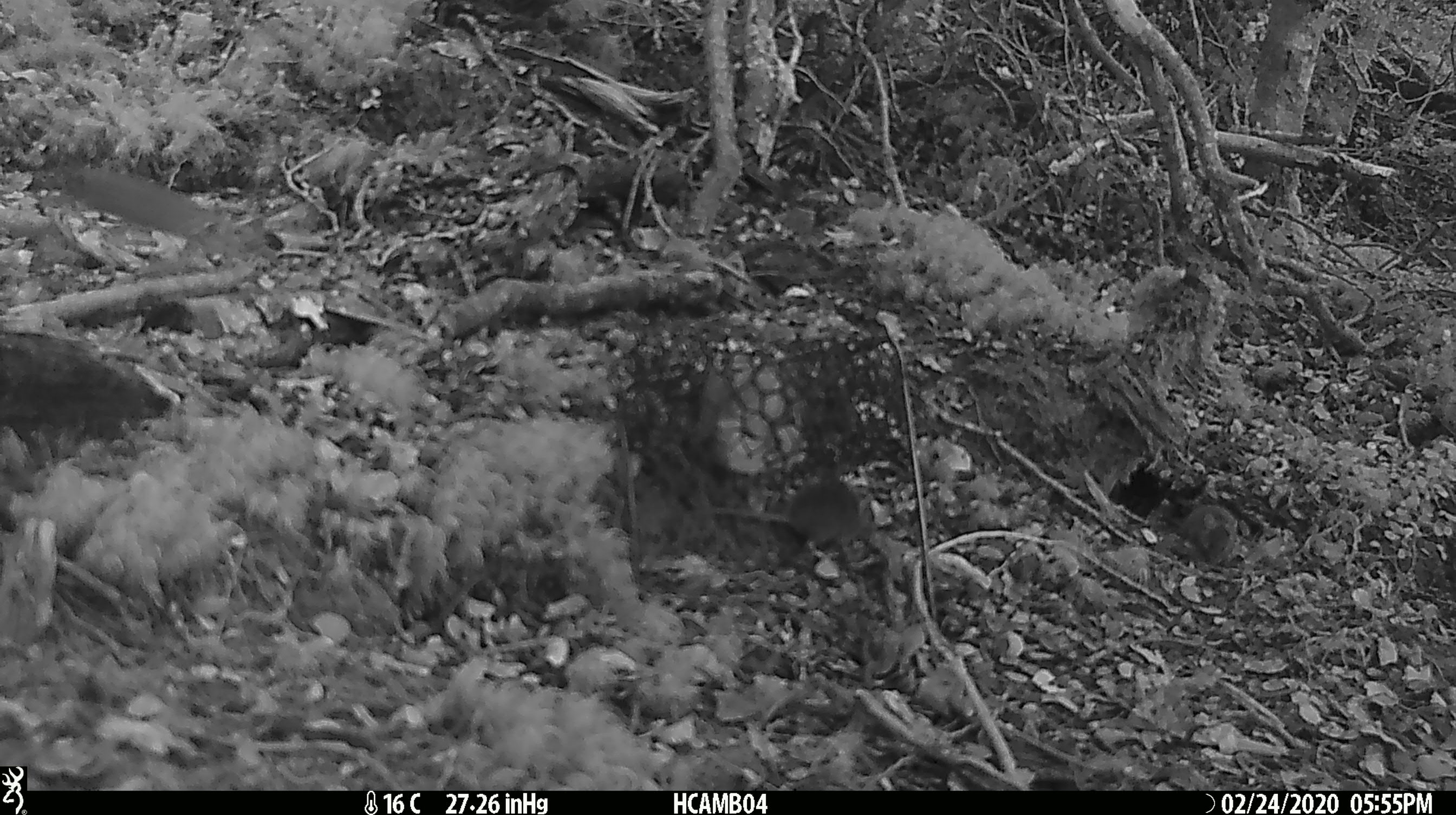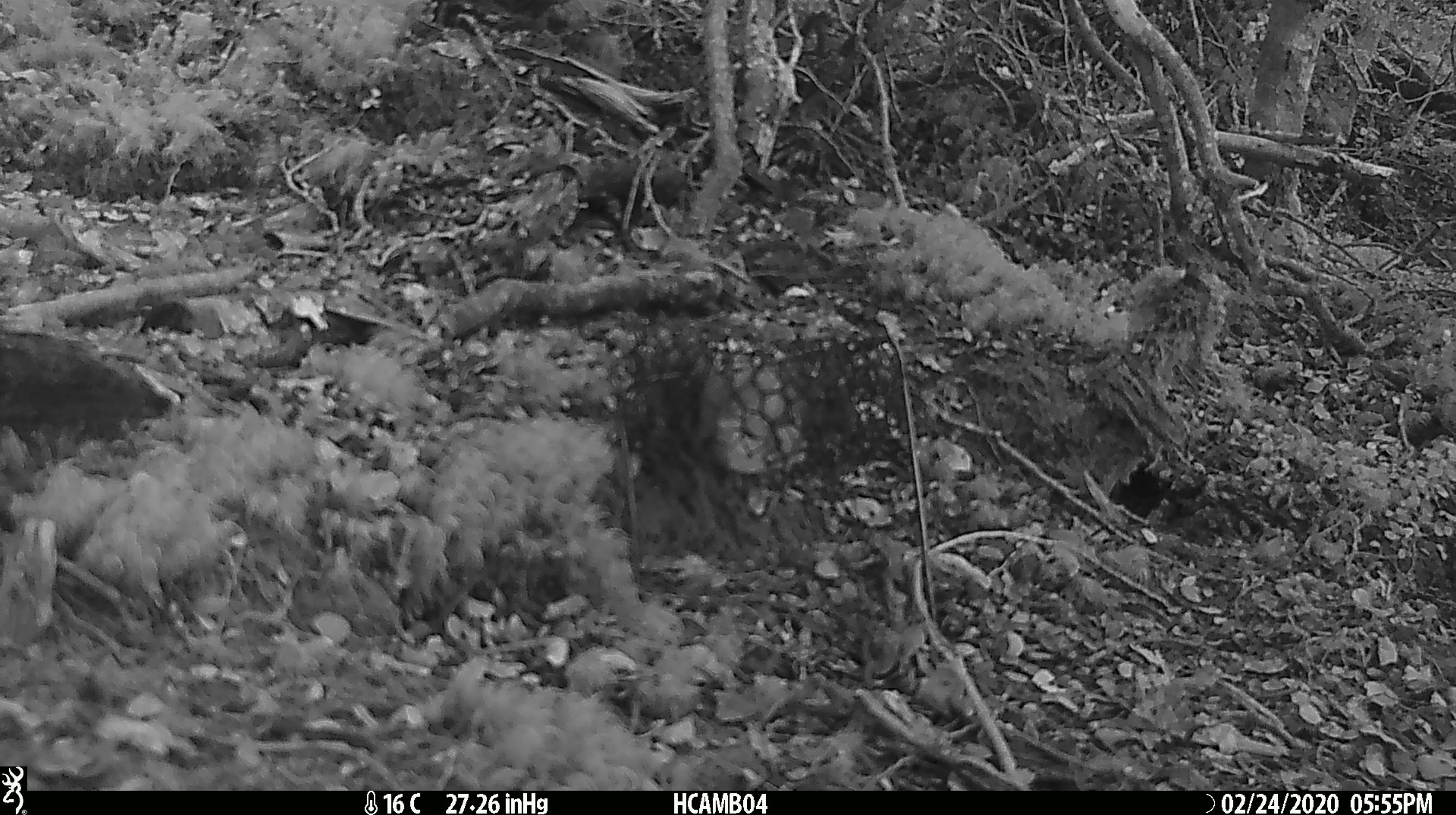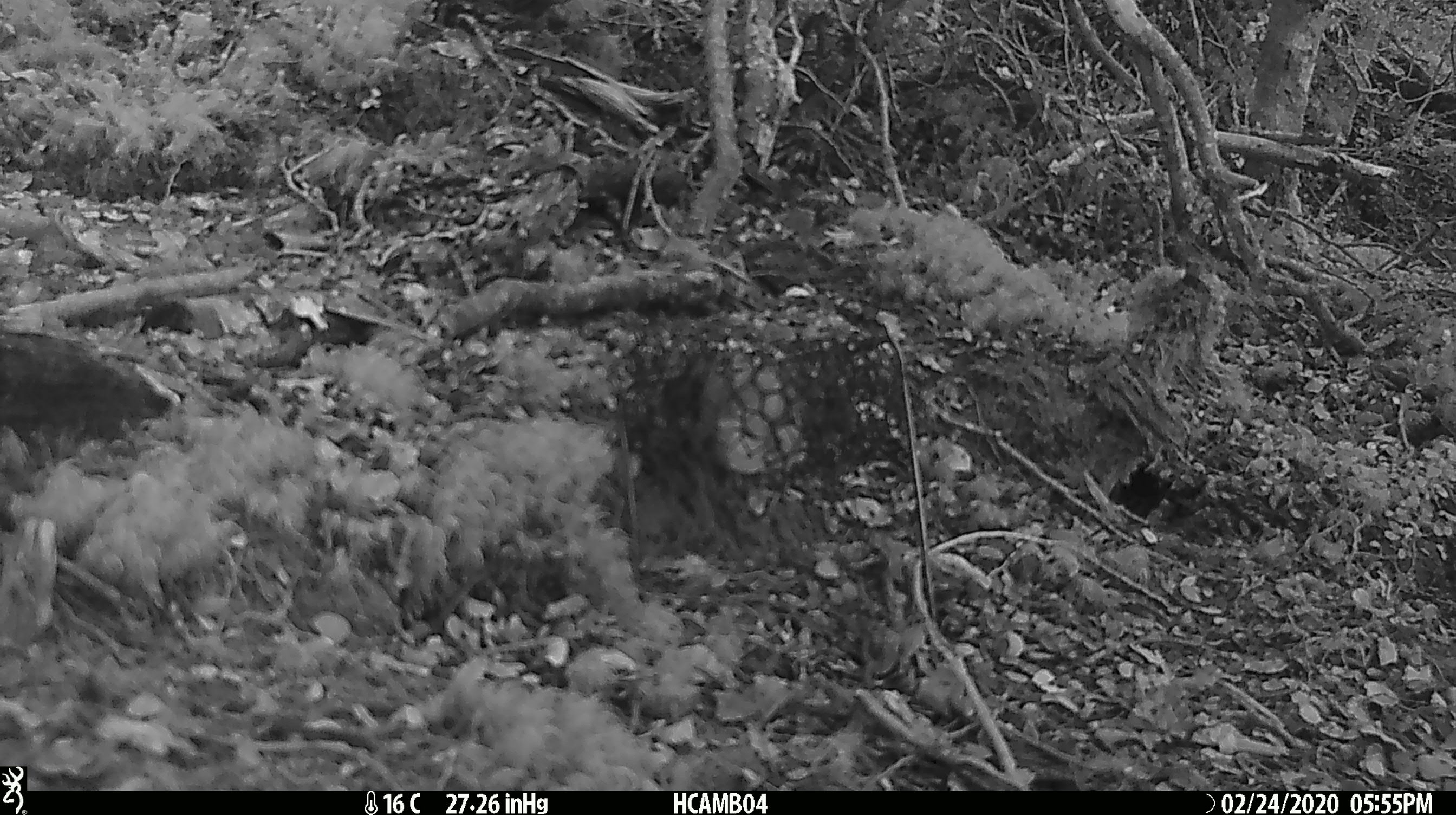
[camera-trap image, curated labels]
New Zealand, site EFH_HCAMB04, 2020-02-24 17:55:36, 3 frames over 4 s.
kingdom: Animalia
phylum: Chordata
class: Mammalia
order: Rodentia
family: Muridae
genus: Mus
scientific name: Mus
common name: mouse